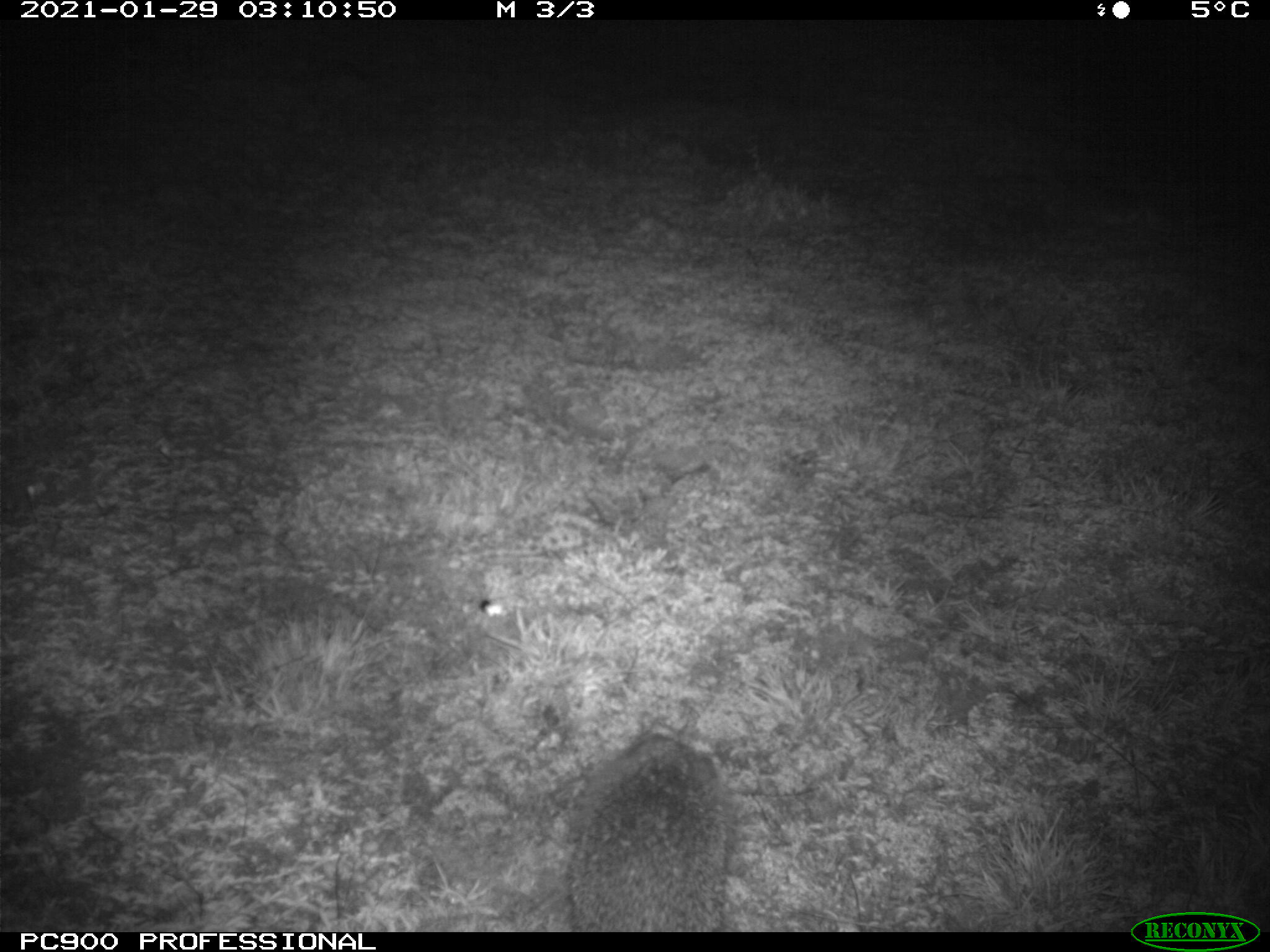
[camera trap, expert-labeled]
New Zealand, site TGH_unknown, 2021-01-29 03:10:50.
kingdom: Animalia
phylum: Chordata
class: Mammalia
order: Eulipotyphla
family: Erinaceidae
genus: Erinaceus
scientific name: Erinaceus europaeus europaeus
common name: european hedgehog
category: hedgehog